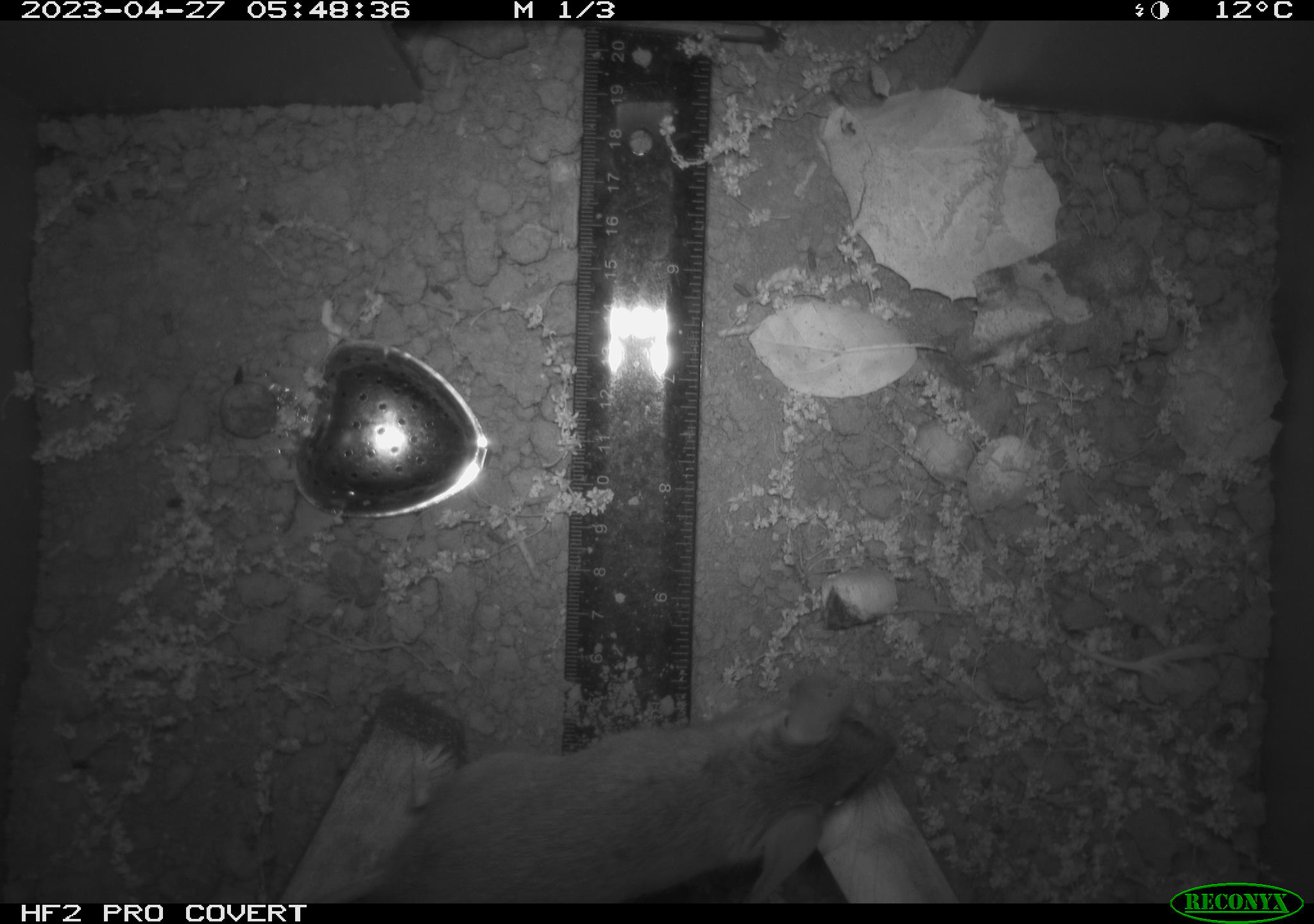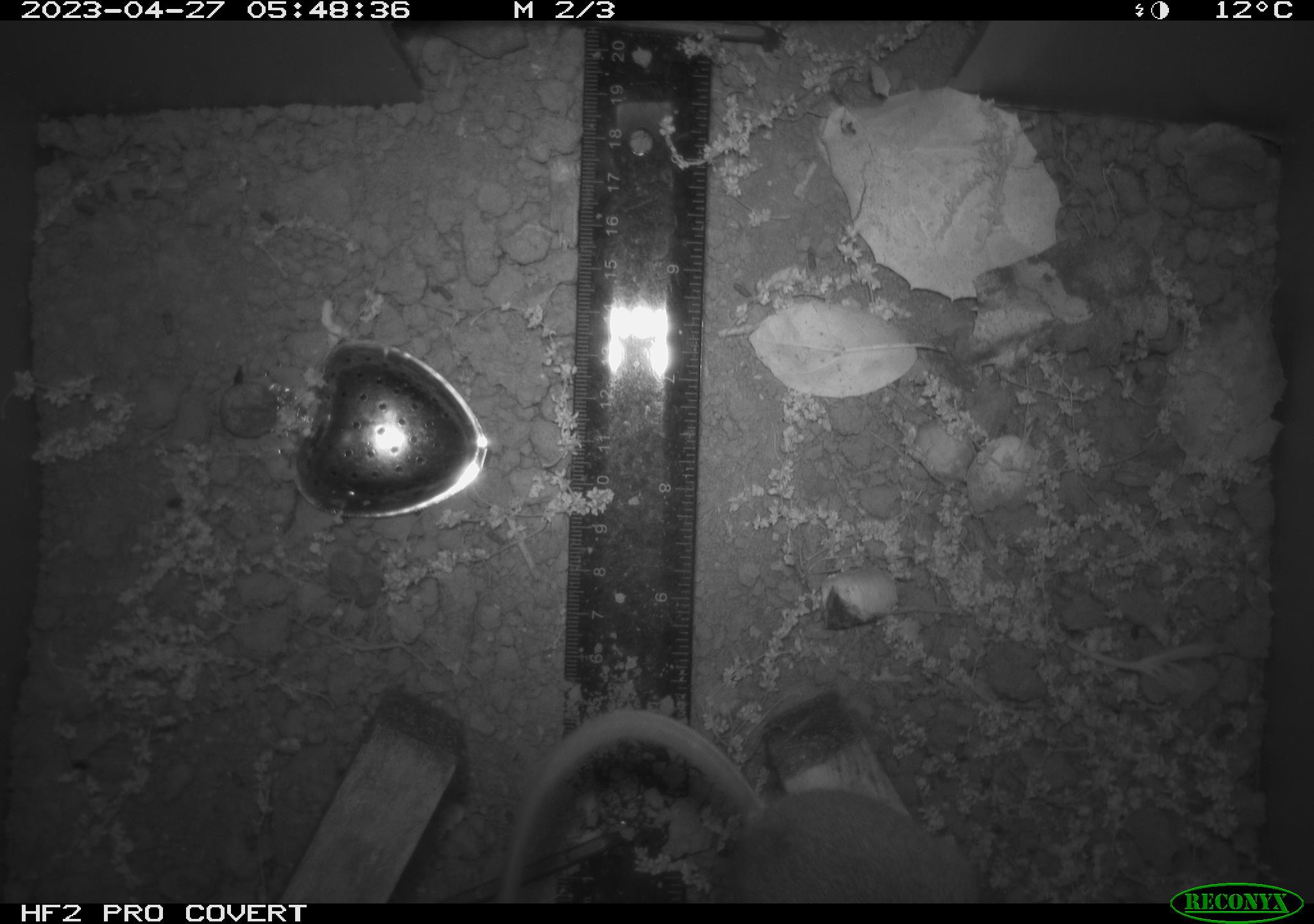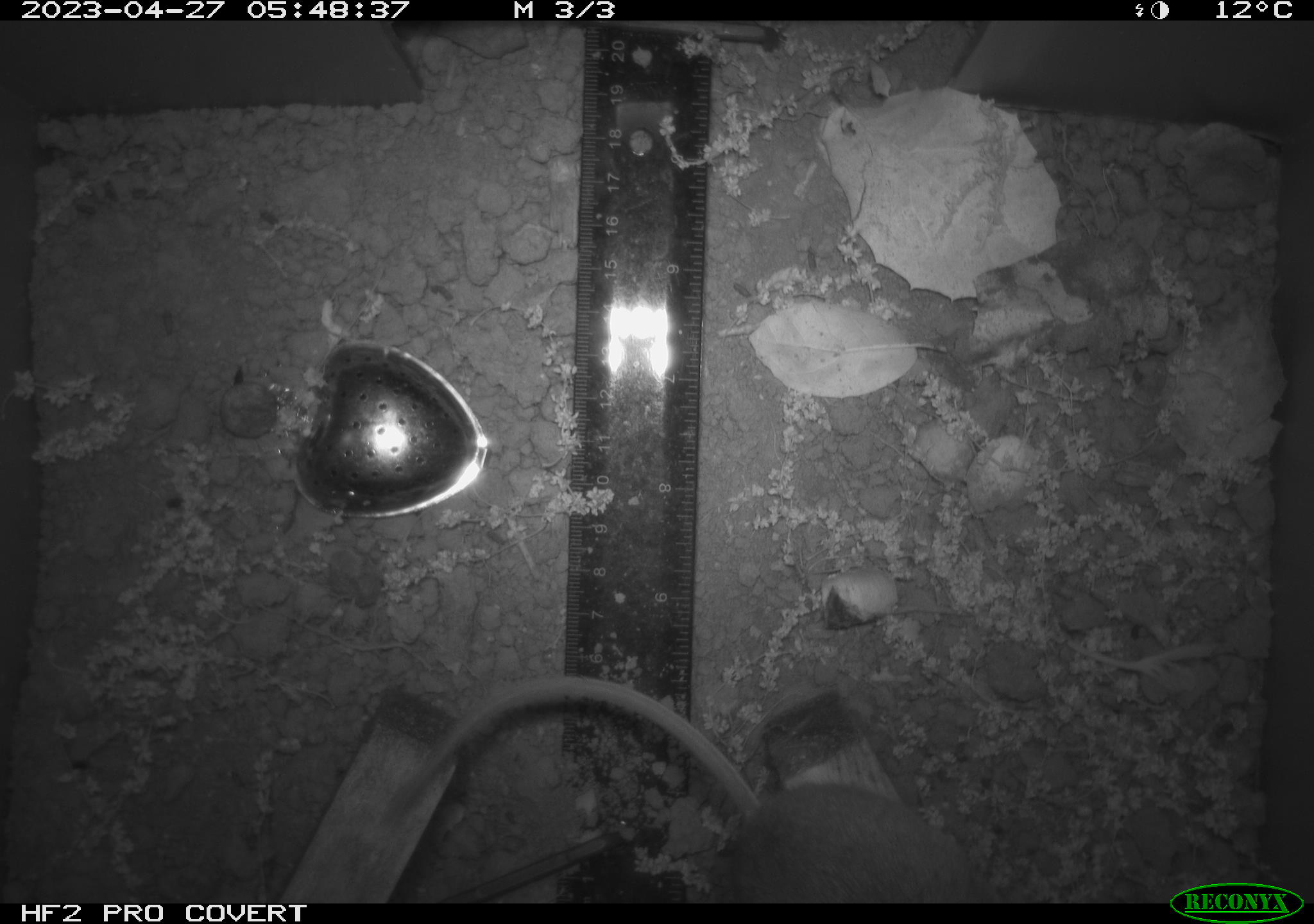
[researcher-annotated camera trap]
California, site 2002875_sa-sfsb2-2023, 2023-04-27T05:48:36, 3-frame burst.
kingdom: Animalia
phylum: Chordata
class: Mammalia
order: Rodentia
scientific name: Rodentia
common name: mouse species